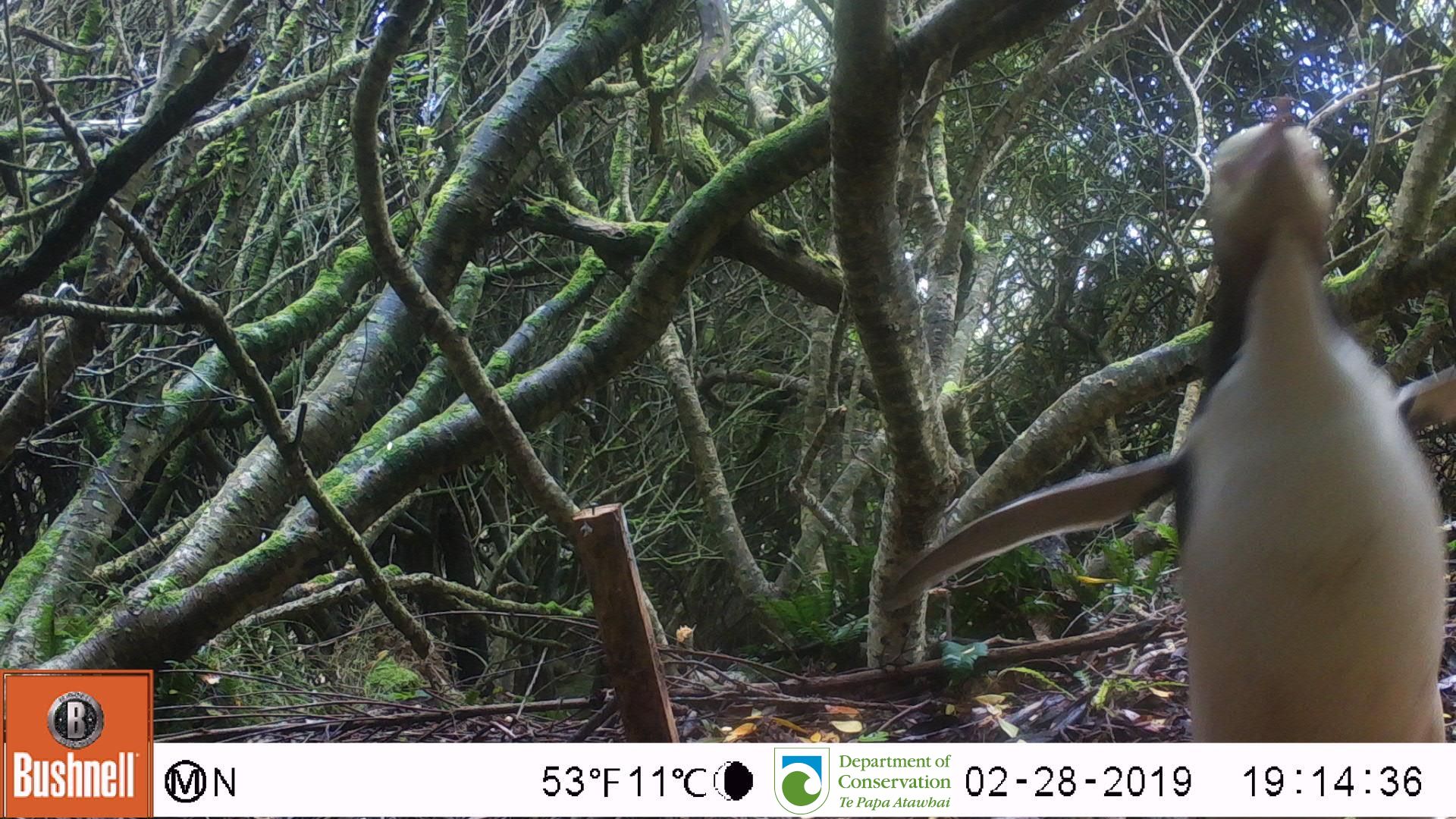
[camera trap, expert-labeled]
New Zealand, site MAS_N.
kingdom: Animalia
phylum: Chordata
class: Aves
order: Sphenisciformes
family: Spheniscidae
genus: Megadyptes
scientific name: Megadyptes antipodes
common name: yellow-eyed penguin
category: yellow eyed penguin